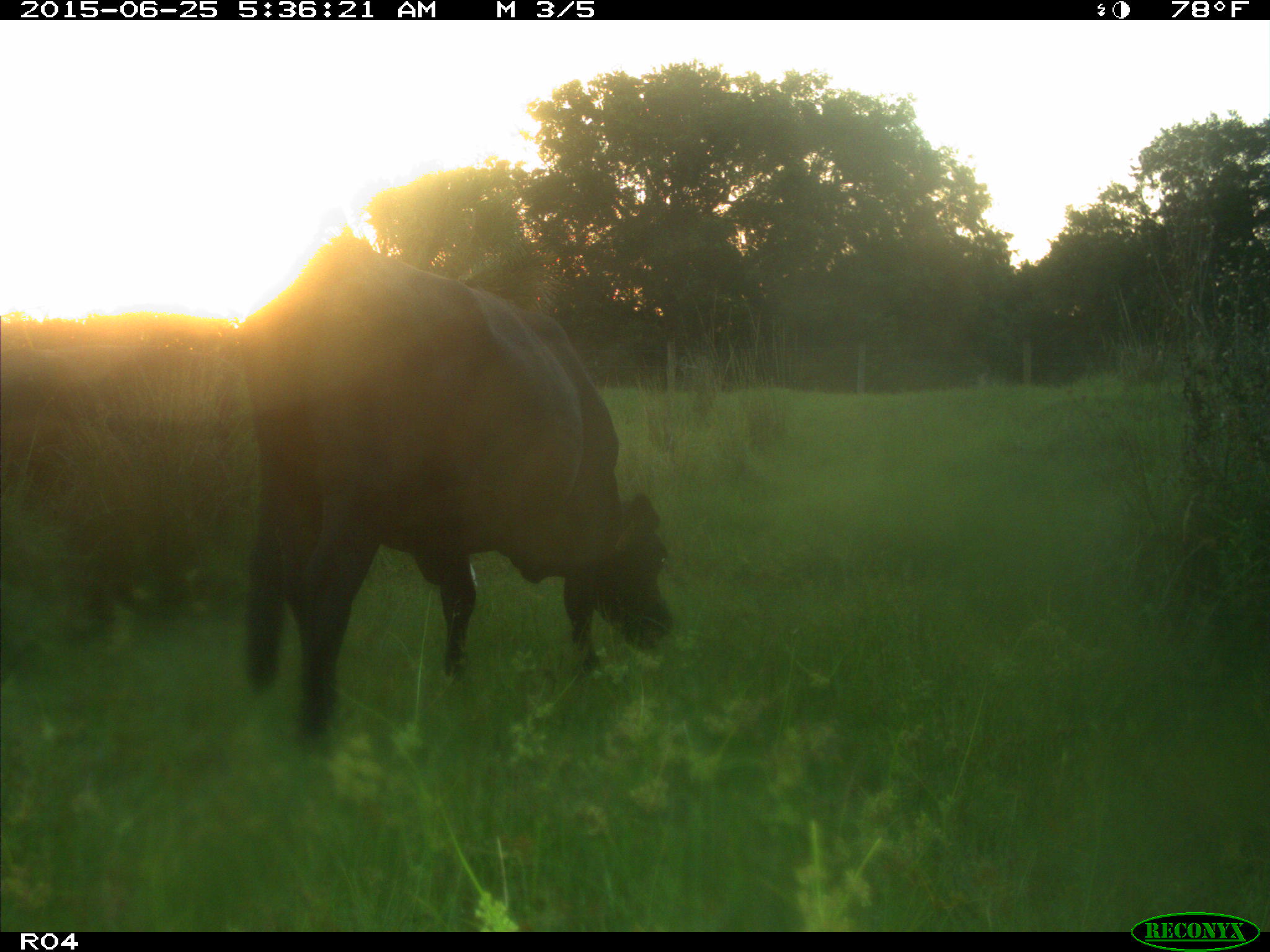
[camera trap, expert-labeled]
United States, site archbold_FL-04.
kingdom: Animalia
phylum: Chordata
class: Mammalia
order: Artiodactyla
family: Bovidae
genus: Bos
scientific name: Bos taurus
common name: domestic cow